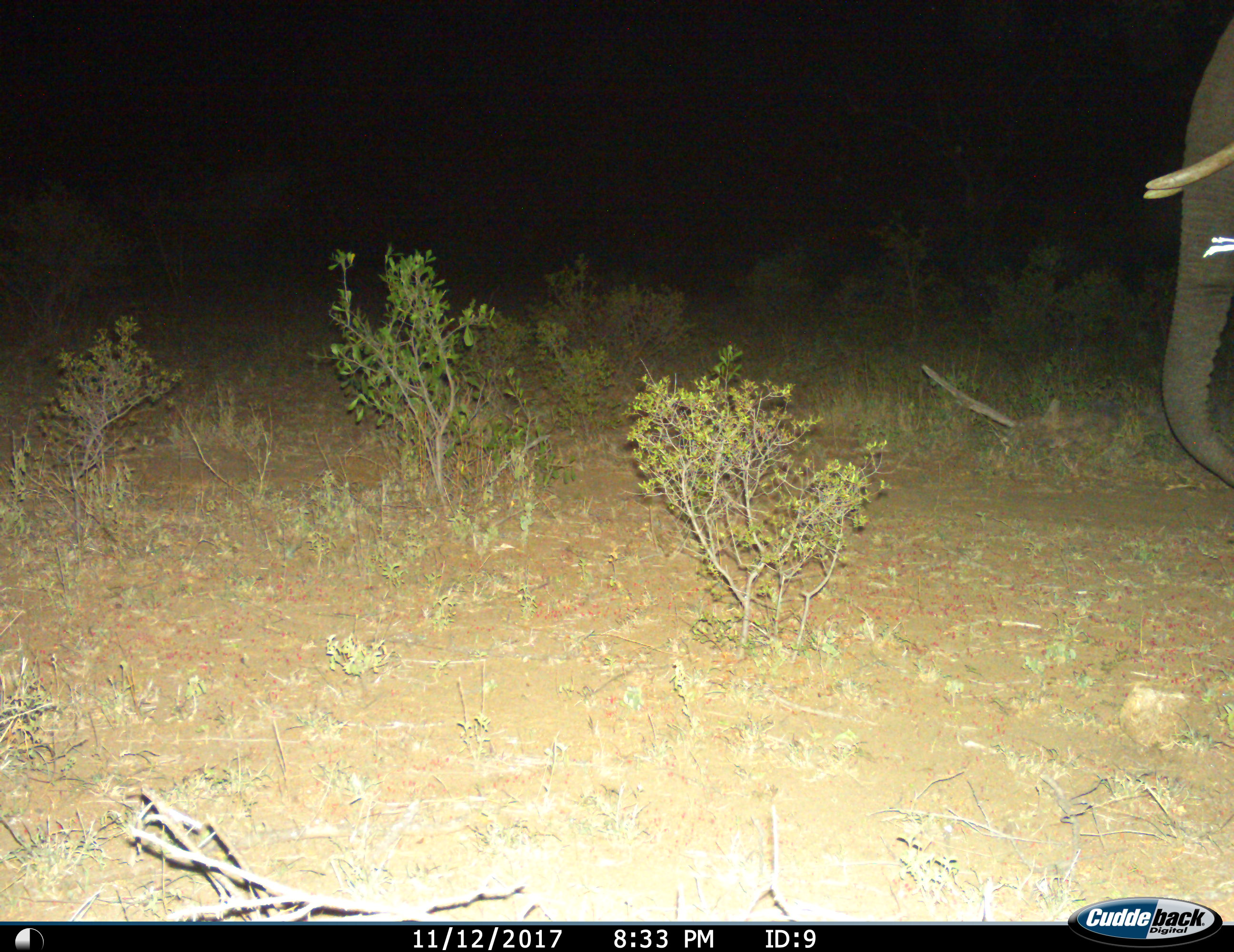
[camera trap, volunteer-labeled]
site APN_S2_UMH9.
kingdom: Animalia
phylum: Chordata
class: Mammalia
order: Proboscidea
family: Elephantidae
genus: Loxodonta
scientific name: Loxodonta africana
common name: african bush elephant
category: elephant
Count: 1.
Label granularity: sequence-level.